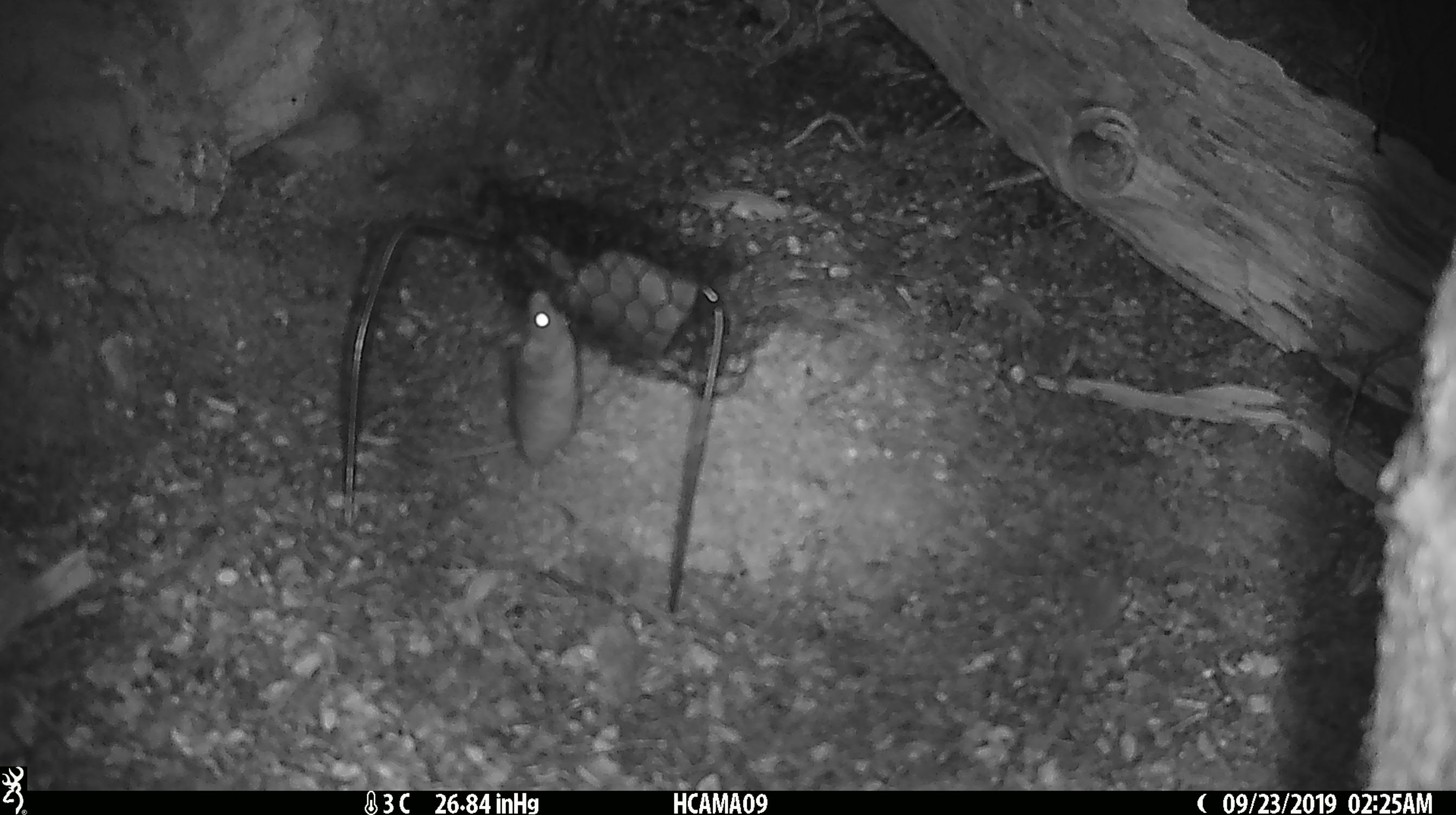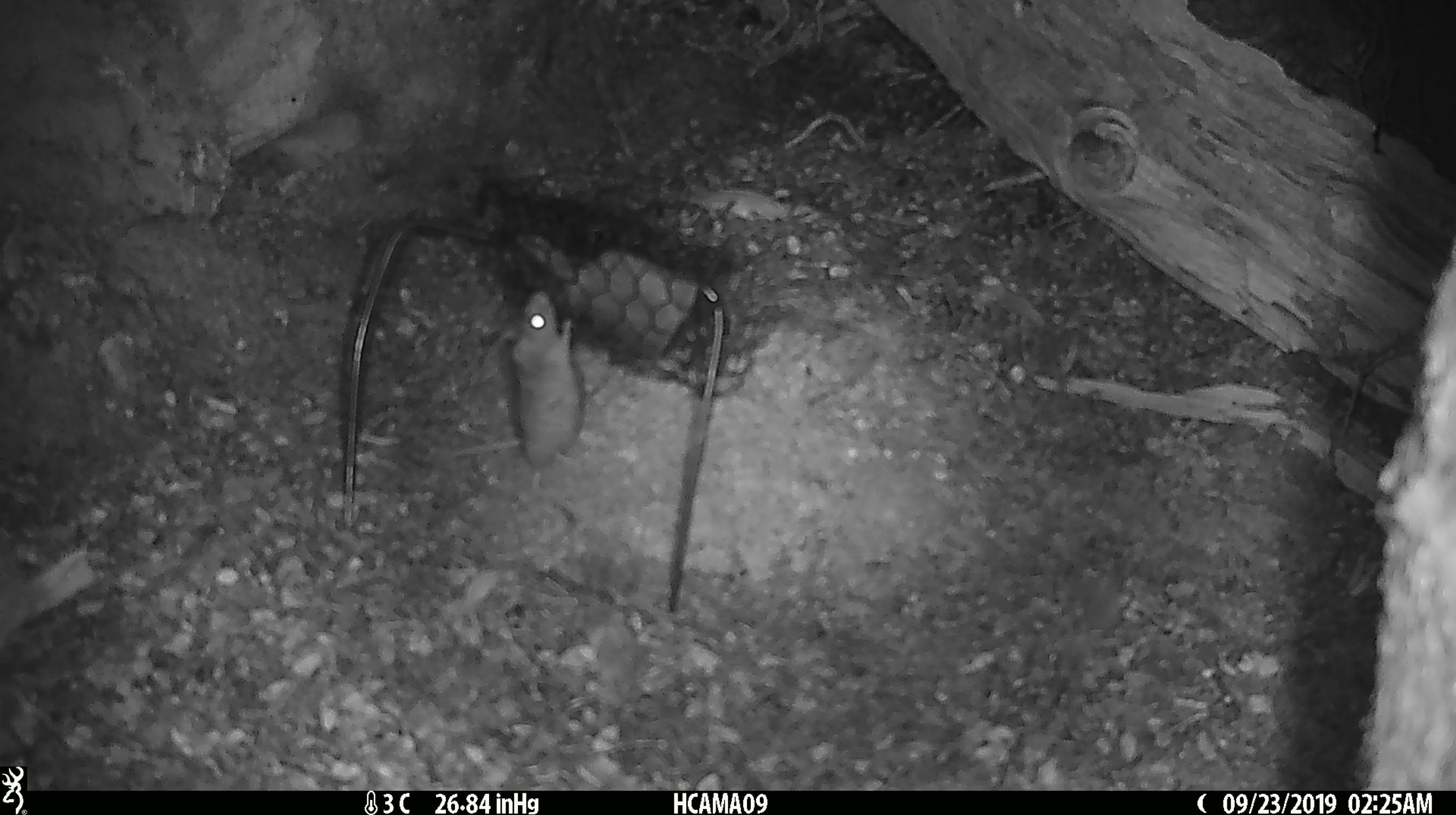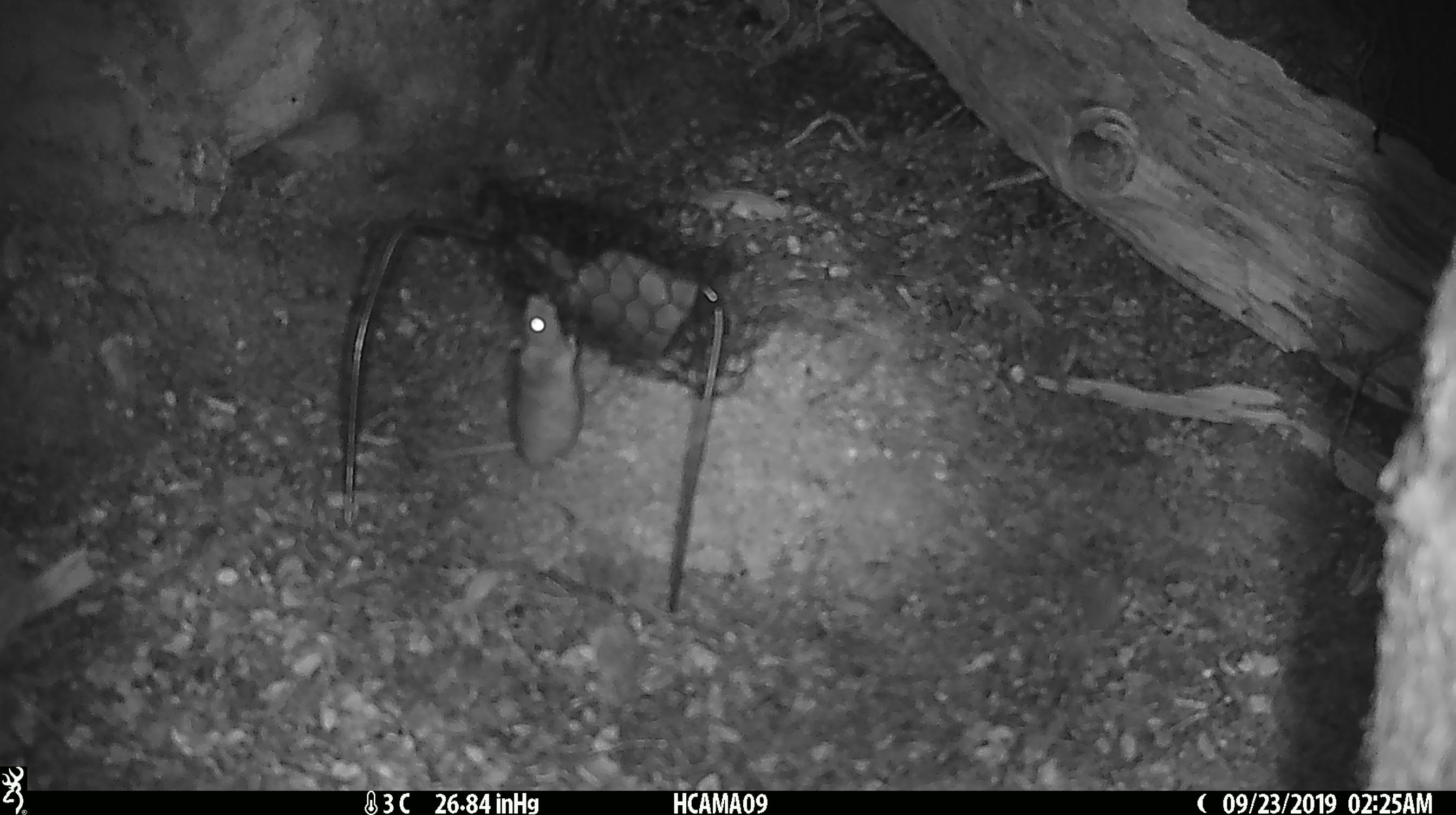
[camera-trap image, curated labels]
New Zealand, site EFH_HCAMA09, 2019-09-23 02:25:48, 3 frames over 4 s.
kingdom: Animalia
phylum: Chordata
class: Mammalia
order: Rodentia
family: Muridae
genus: Mus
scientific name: Mus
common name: mouse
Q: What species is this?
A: Mouse (Mus).